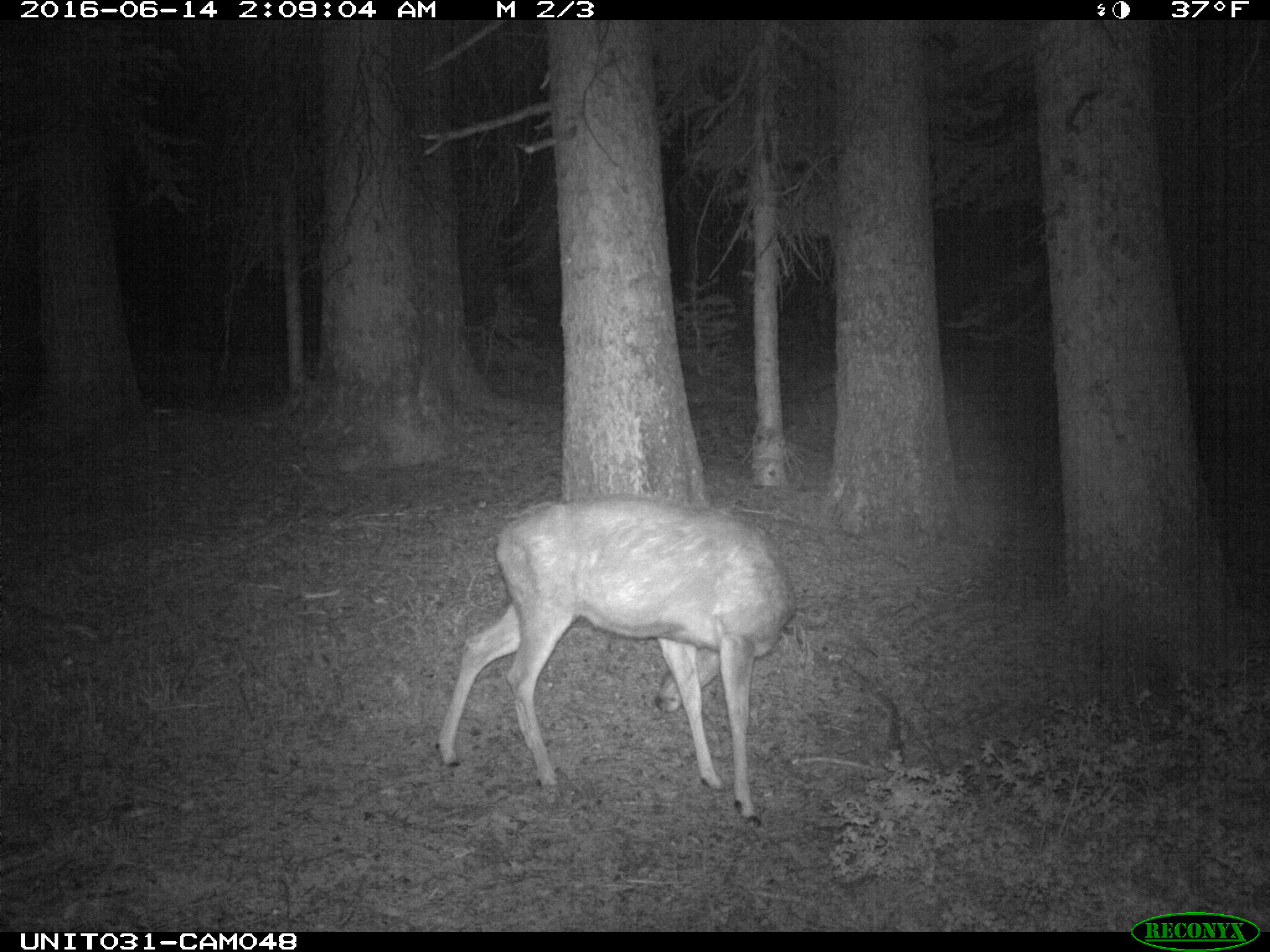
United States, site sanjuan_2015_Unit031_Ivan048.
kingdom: Animalia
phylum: Chordata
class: Mammalia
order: Artiodactyla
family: Cervidae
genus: Odocoileus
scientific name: Odocoileus hemionus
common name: mule deer